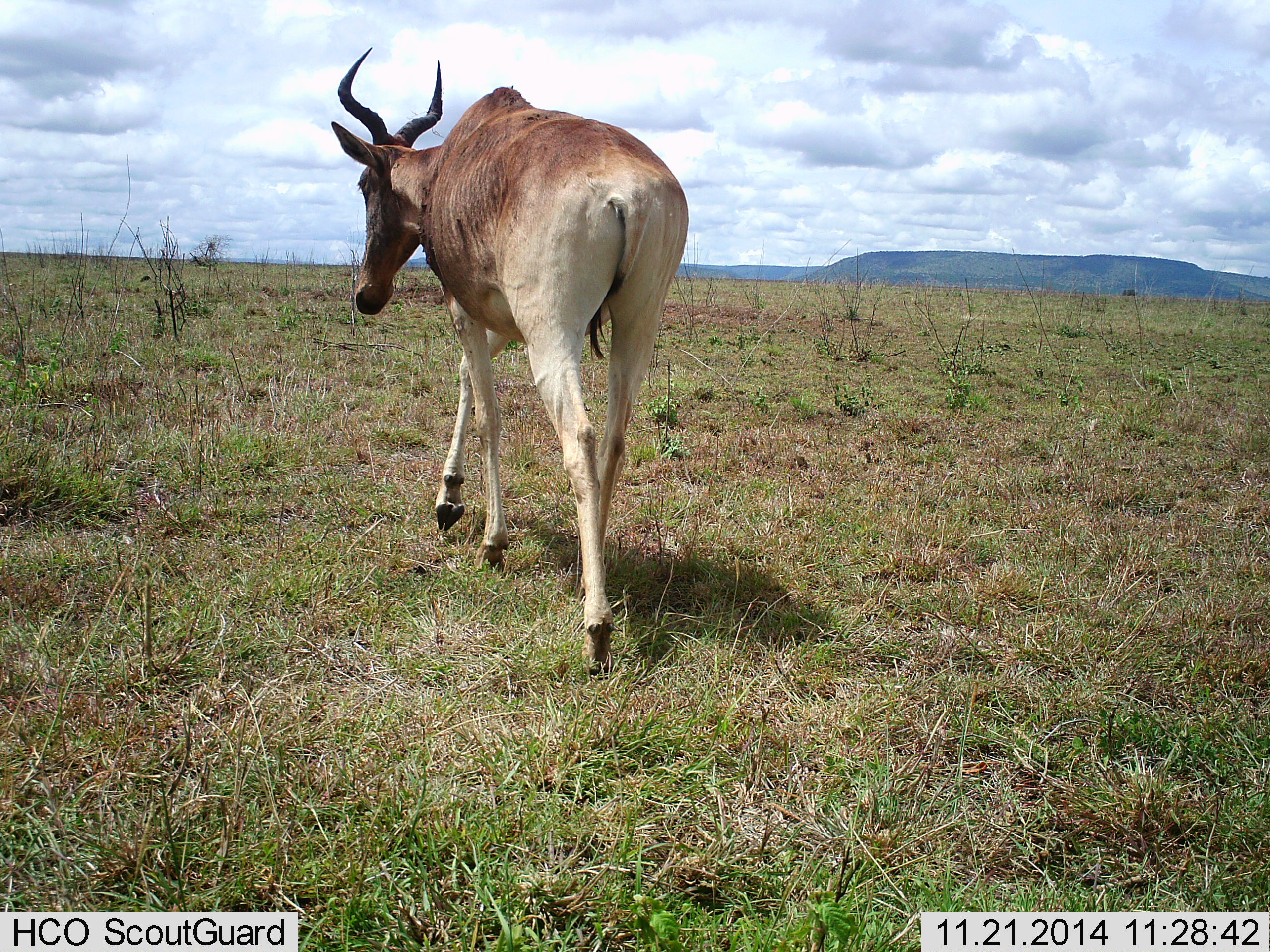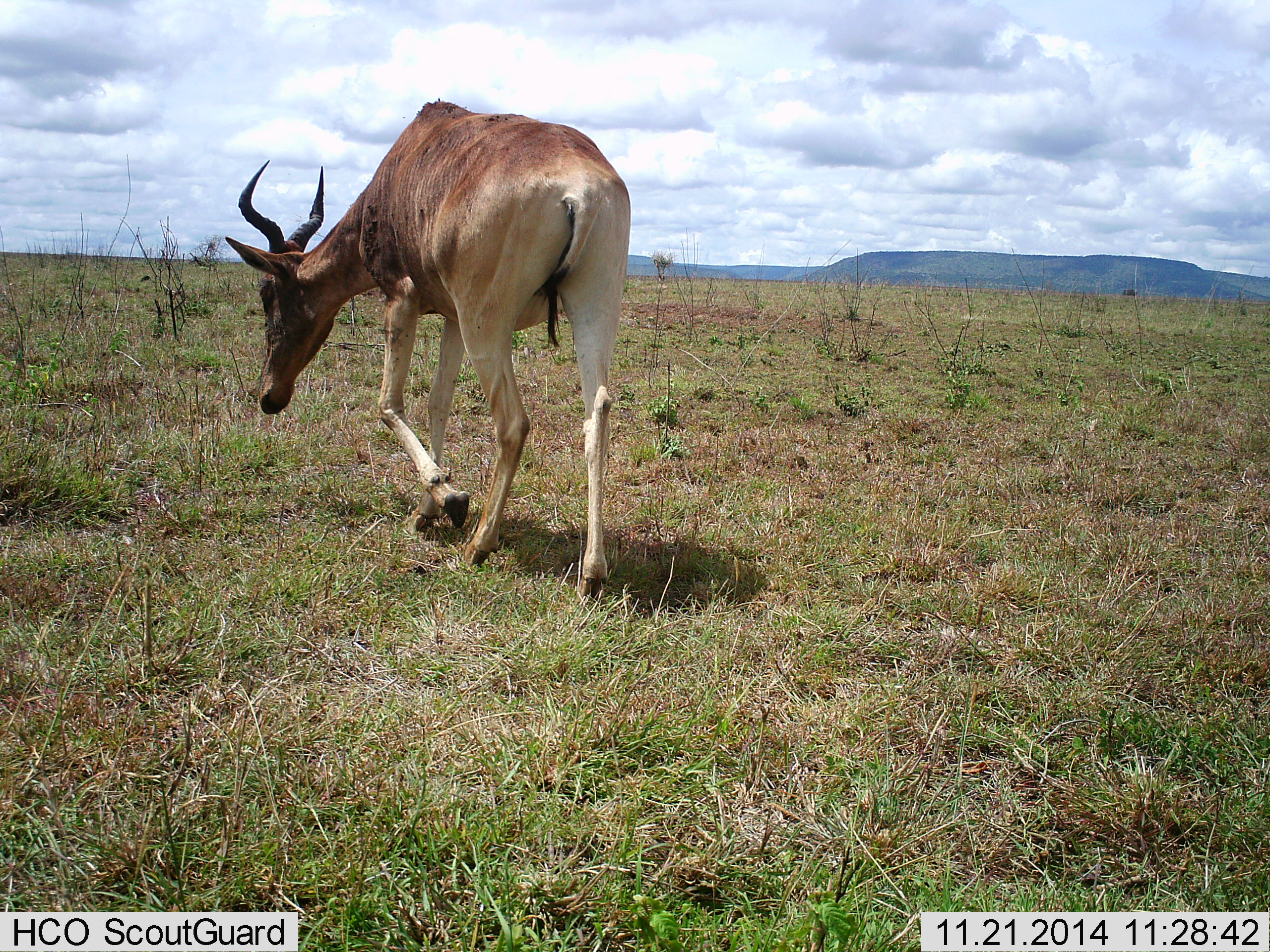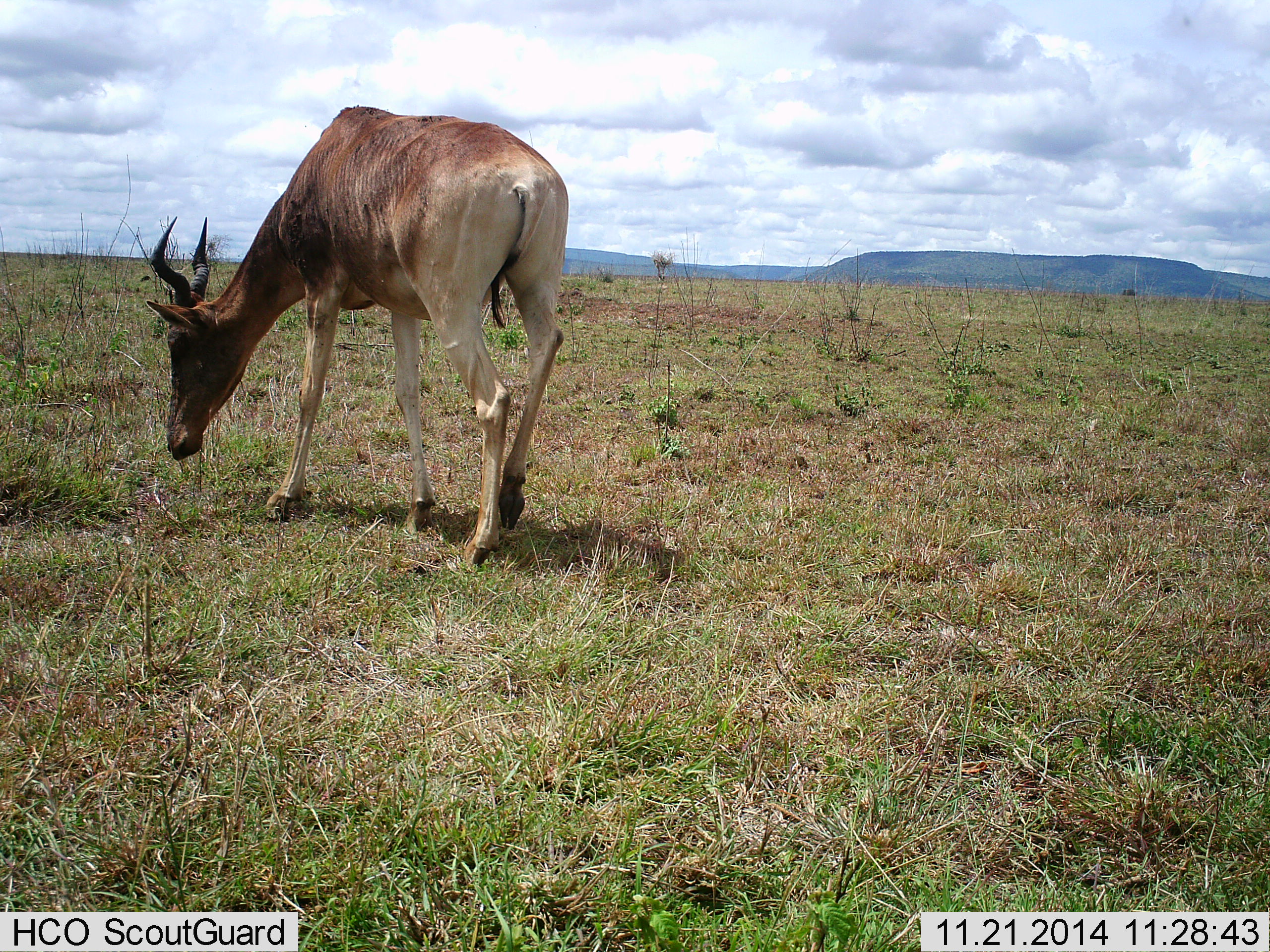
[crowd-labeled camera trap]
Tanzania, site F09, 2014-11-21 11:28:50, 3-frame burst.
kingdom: Animalia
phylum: Chordata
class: Mammalia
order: Artiodactyla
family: Bovidae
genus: Alcelaphus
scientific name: Alcelaphus buselaphus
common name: hartebeest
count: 1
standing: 0%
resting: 0%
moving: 100%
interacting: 0%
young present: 0%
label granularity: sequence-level